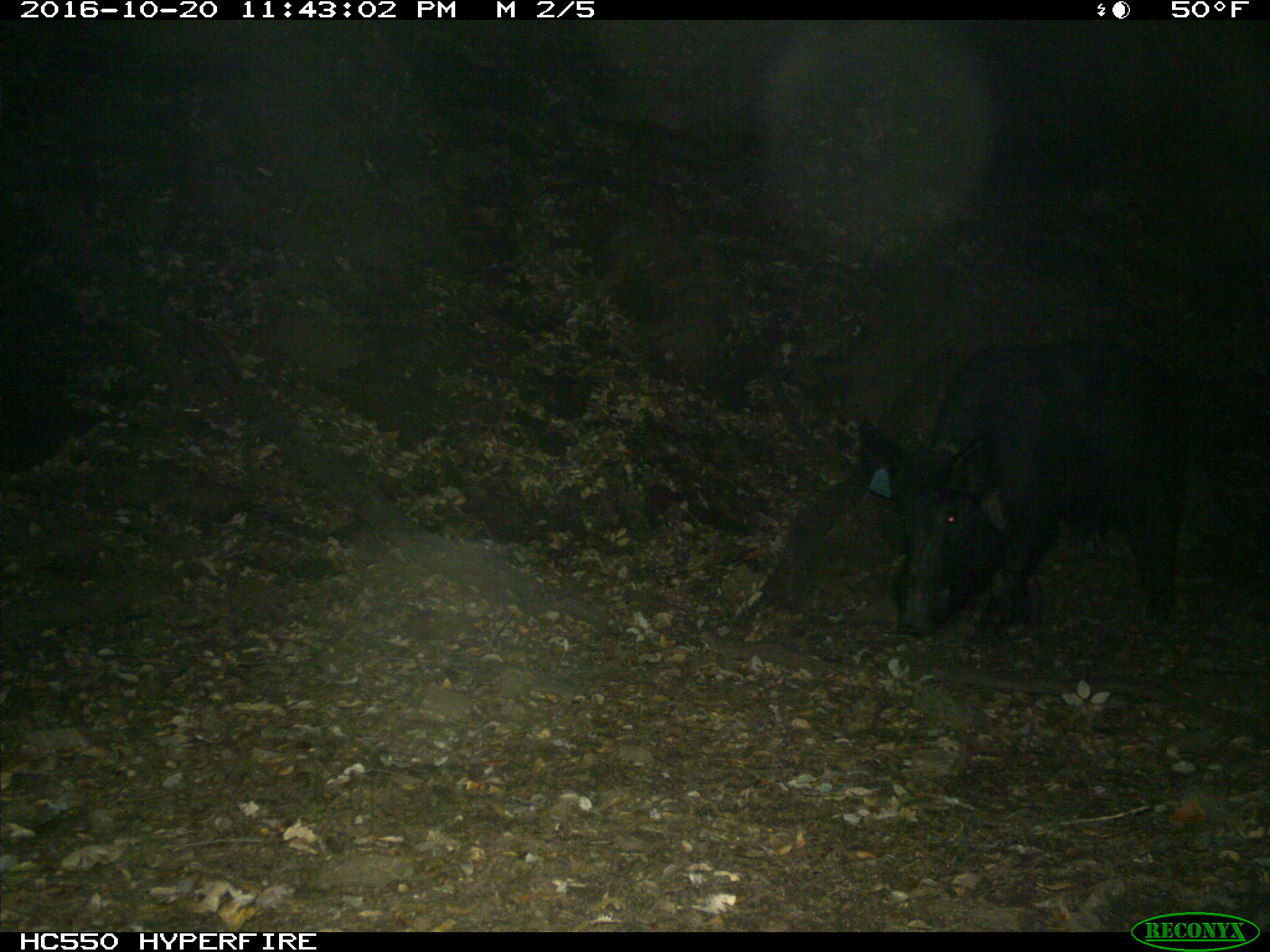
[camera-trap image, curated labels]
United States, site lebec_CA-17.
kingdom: Animalia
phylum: Chordata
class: Mammalia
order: Artiodactyla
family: Suidae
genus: Sus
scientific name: Sus scrofa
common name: wild boar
Sus scrofa (wild boar).